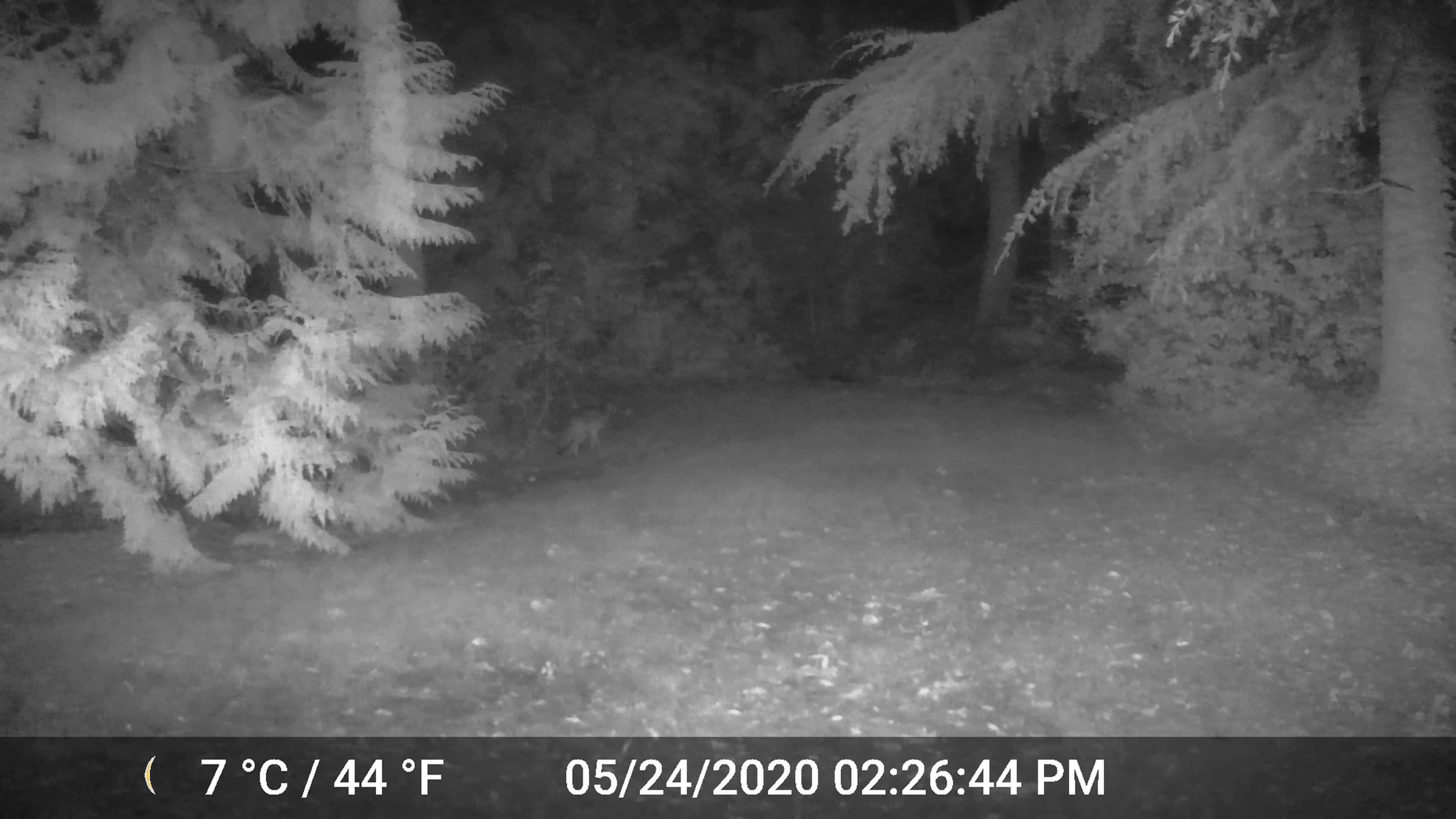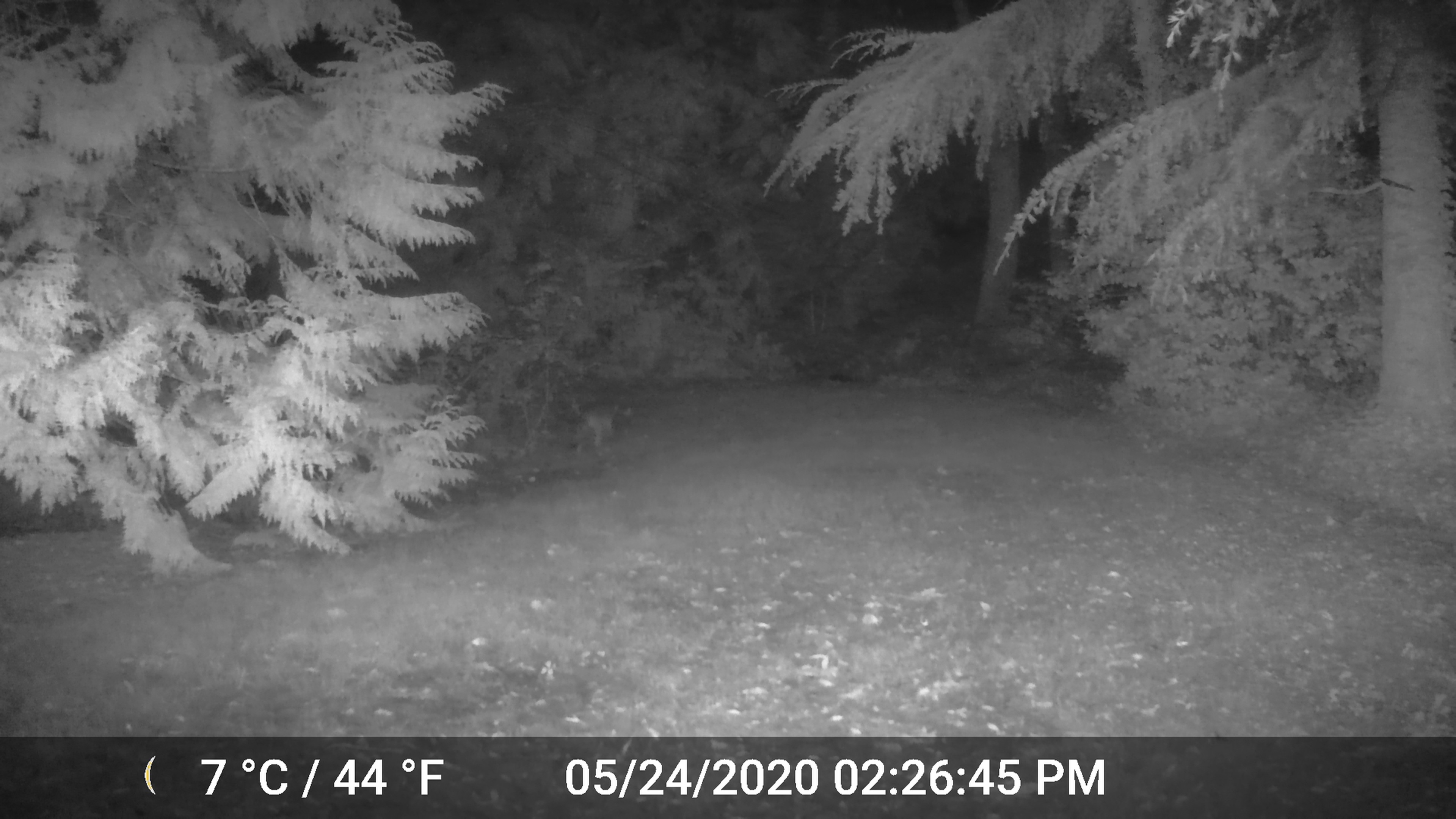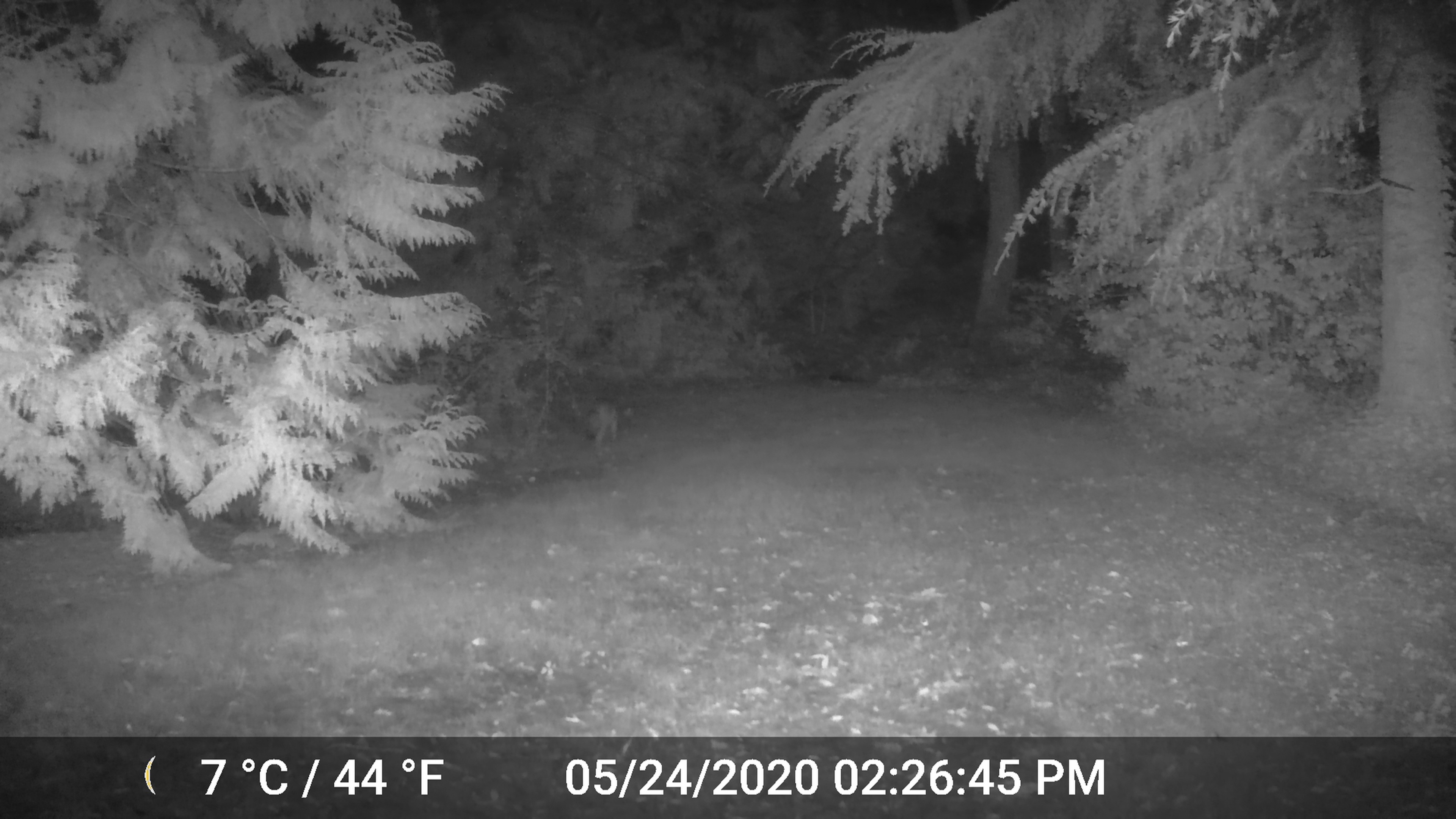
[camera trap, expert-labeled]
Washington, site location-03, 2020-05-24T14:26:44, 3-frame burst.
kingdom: Animalia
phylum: Chordata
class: Mammalia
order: Carnivora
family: Canidae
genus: Canis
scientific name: Canis latrans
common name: coyote